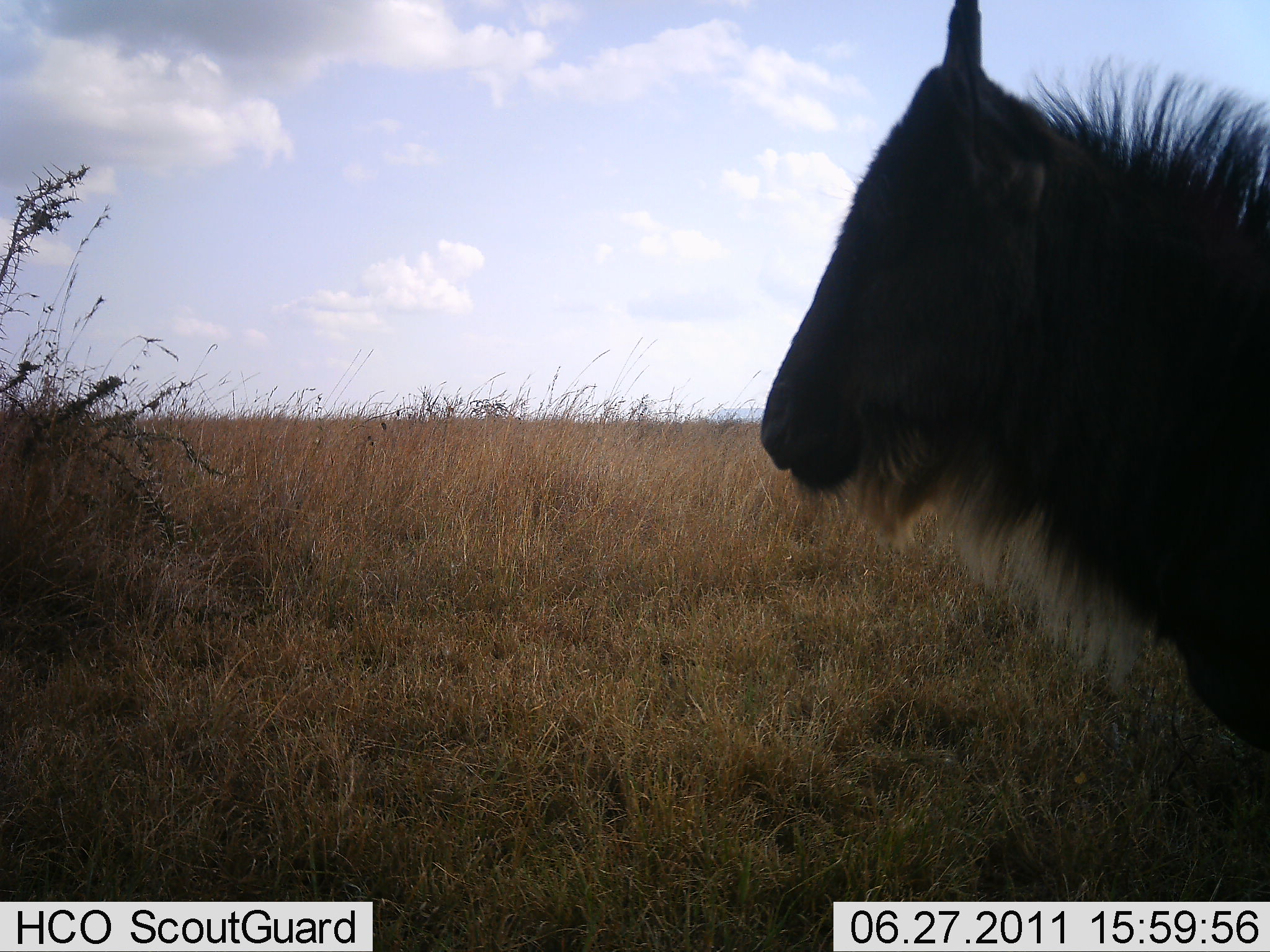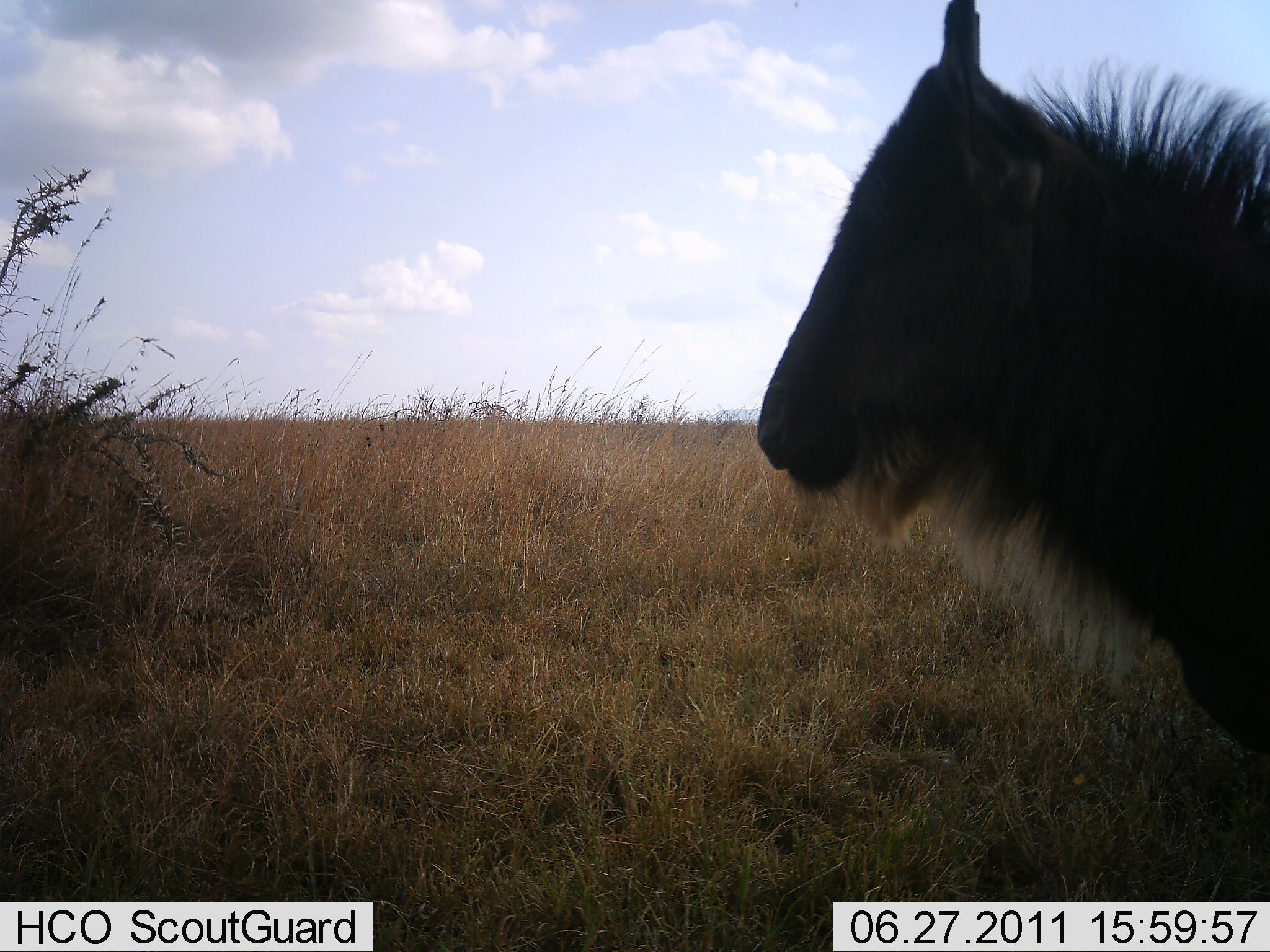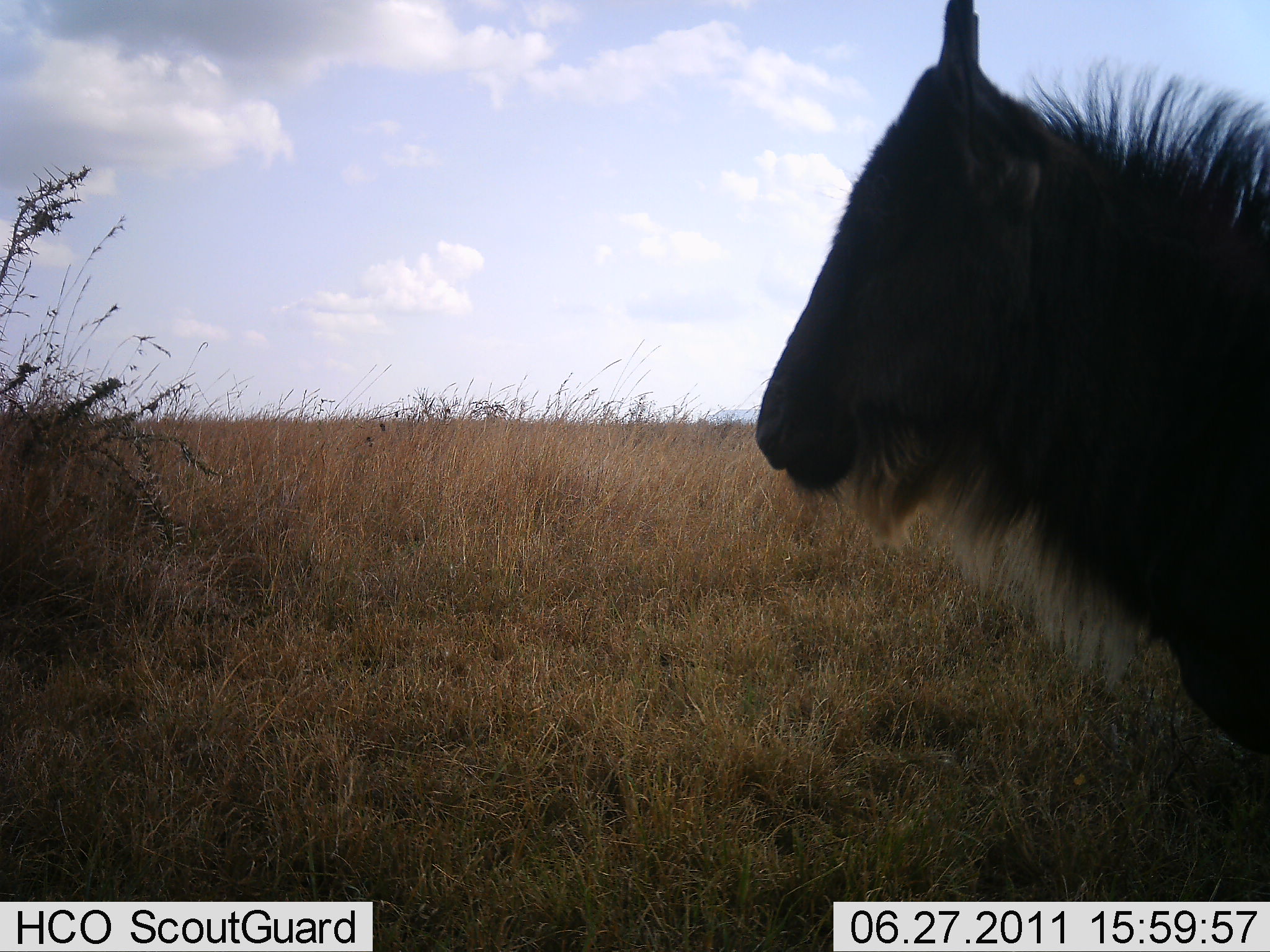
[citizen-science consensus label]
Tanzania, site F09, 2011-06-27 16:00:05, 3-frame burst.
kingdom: Animalia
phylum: Chordata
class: Mammalia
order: Artiodactyla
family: Bovidae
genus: Connochaetes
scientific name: Connochaetes taurinus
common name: blue wildebeest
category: wildebeest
Wildebeest (blue wildebeest) (Connochaetes taurinus), count 1. Behavior (volunteer vote fractions): standing 100%, resting 0%, moving 0%, interacting 0%. Young present (vote fraction): 10%. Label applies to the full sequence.